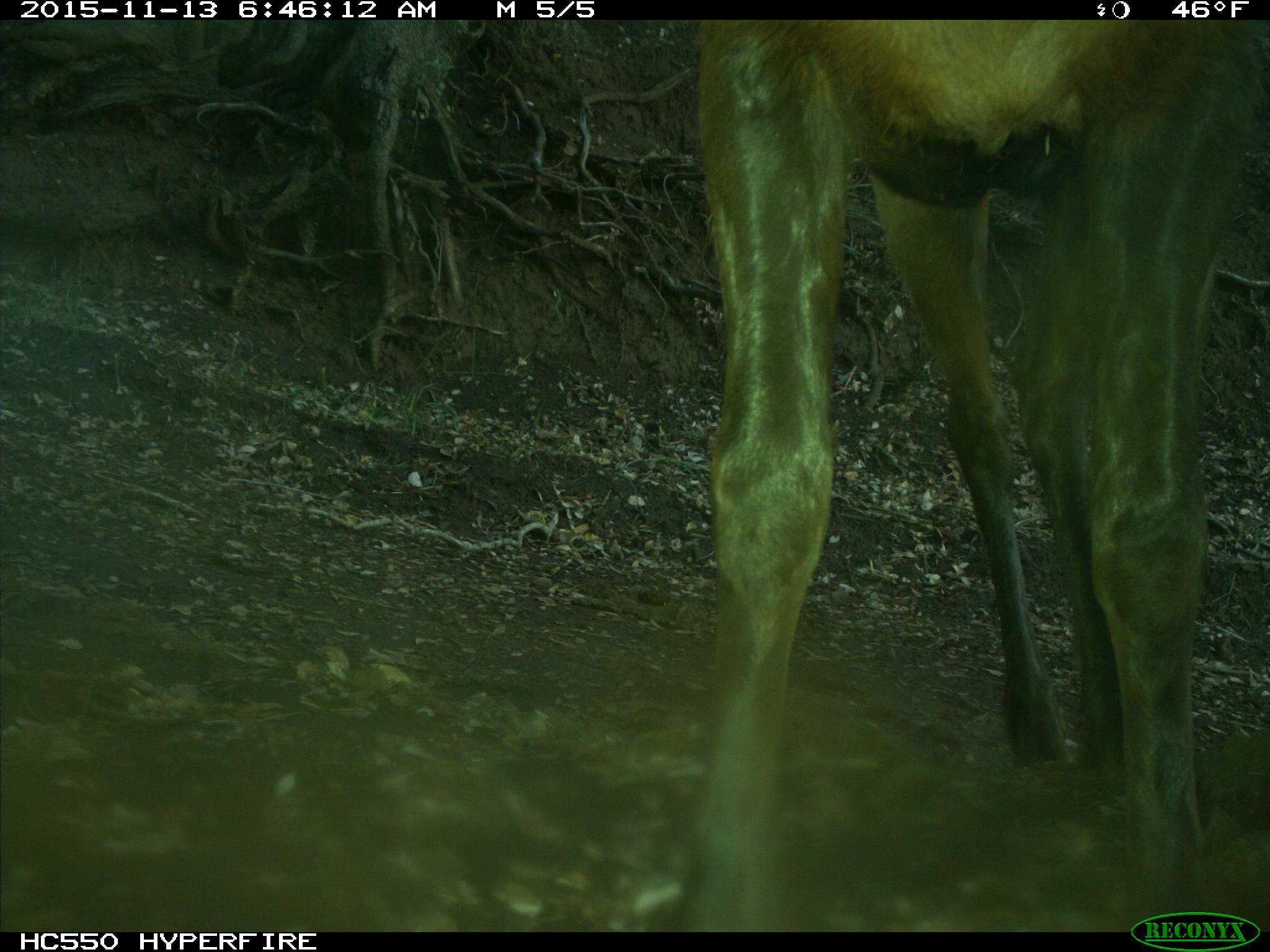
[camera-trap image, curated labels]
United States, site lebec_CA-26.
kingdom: Animalia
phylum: Chordata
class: Mammalia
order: Artiodactyla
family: Cervidae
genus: Cervus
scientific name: Cervus canadensis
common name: elk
Cervus canadensis (elk).